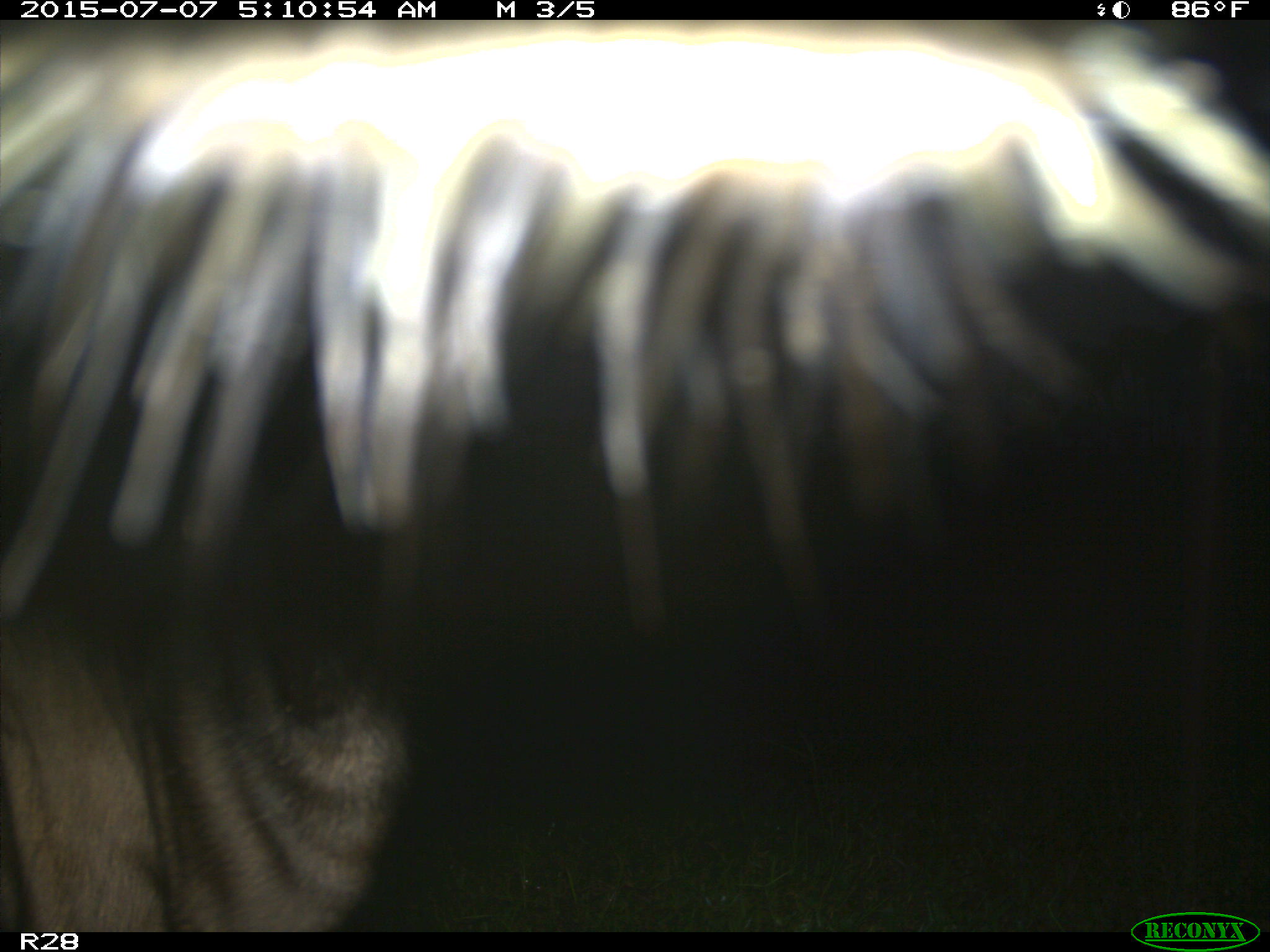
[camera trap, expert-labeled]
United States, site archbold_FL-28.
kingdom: Animalia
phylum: Chordata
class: Mammalia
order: Artiodactyla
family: Bovidae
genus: Bos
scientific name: Bos taurus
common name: domestic cow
Bos taurus (domestic cow).